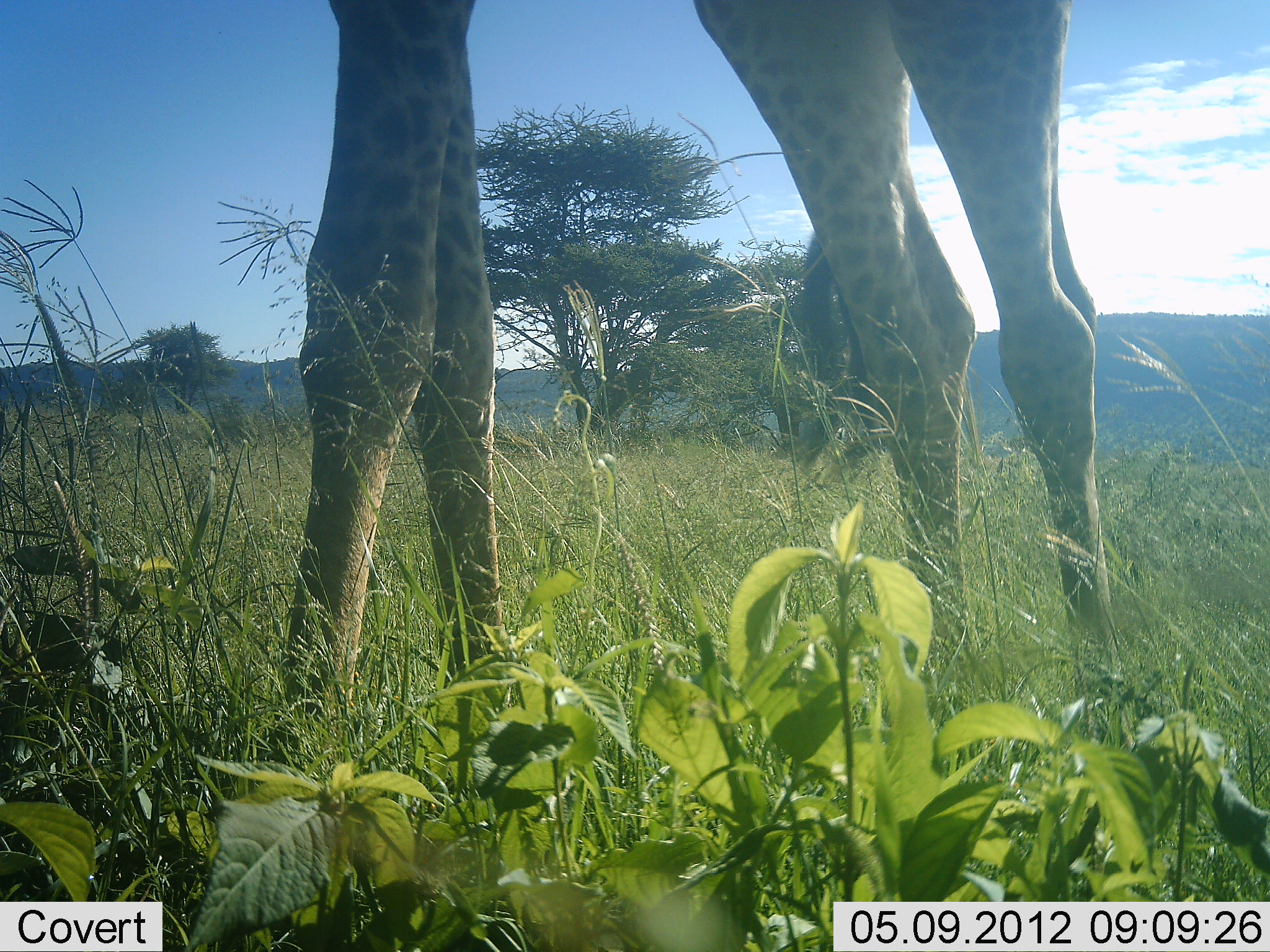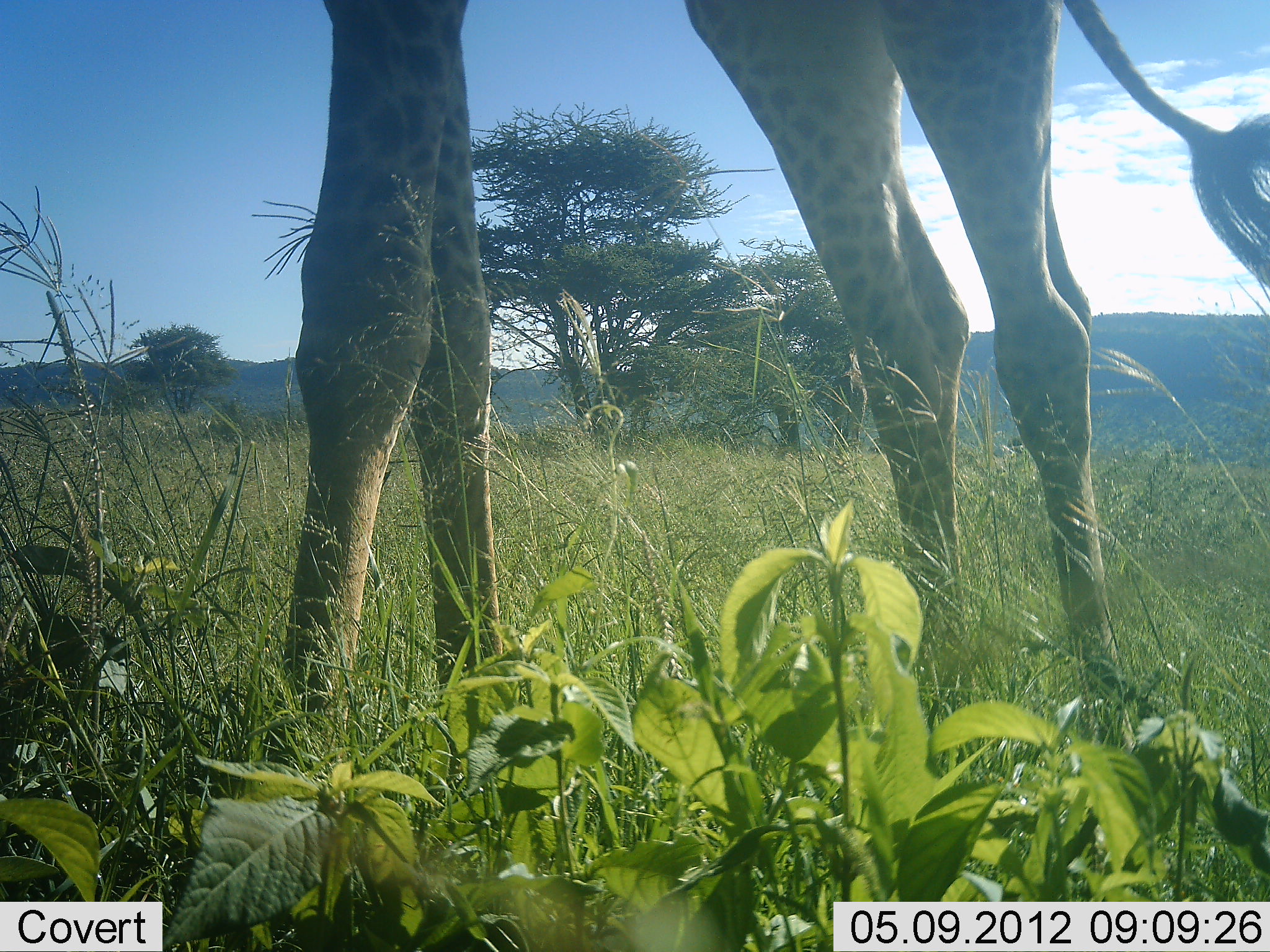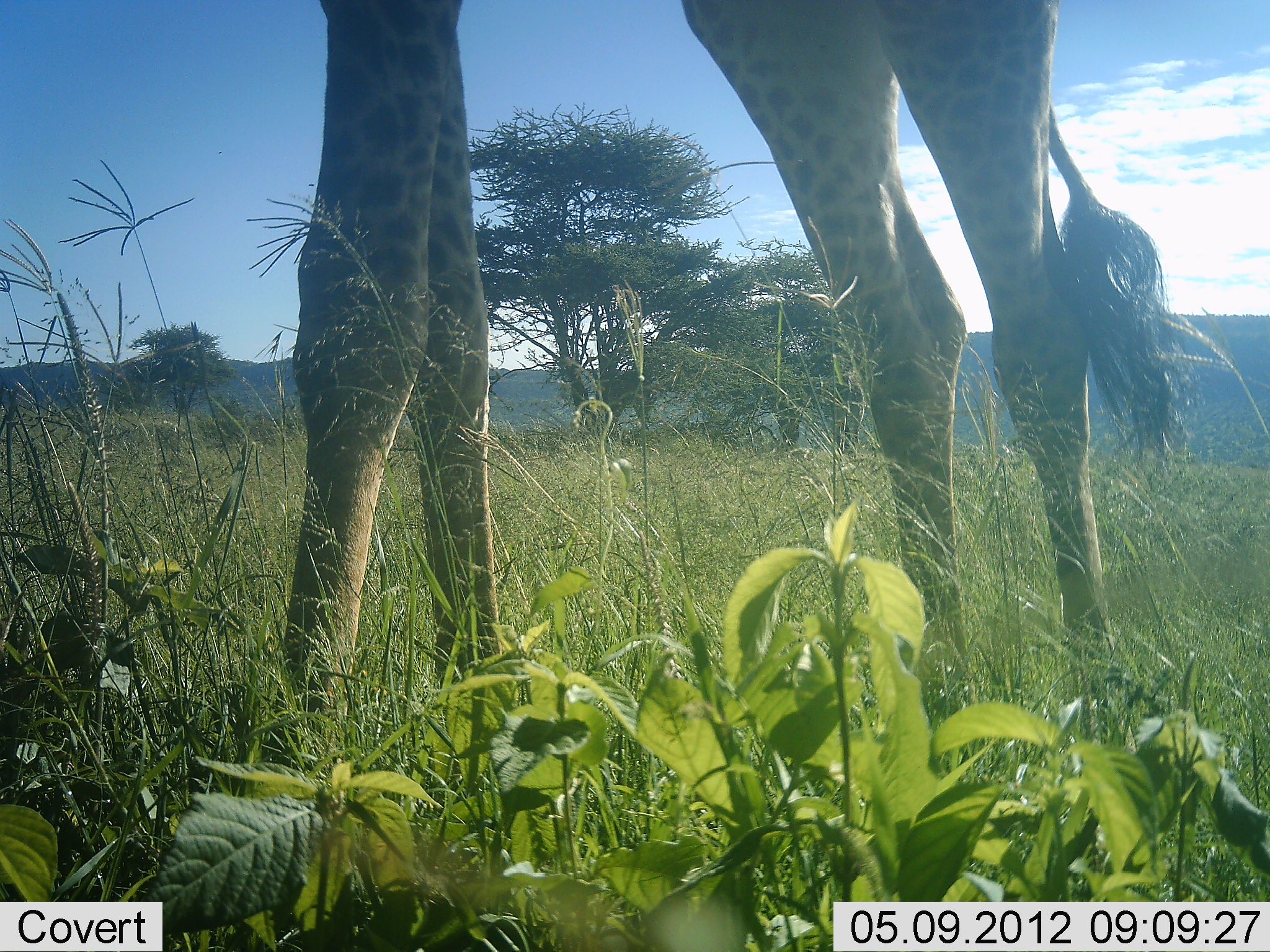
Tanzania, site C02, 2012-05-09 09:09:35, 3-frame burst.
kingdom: Animalia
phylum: Chordata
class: Mammalia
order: Artiodactyla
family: Giraffidae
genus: Giraffa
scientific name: Giraffa camelopardalis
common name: giraffe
Giraffe (Giraffa camelopardalis), count 1. Behavior (volunteer vote fractions): standing 96%, resting 0%, moving 0%, interacting 0%. Young present (vote fraction): 0%. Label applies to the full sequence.